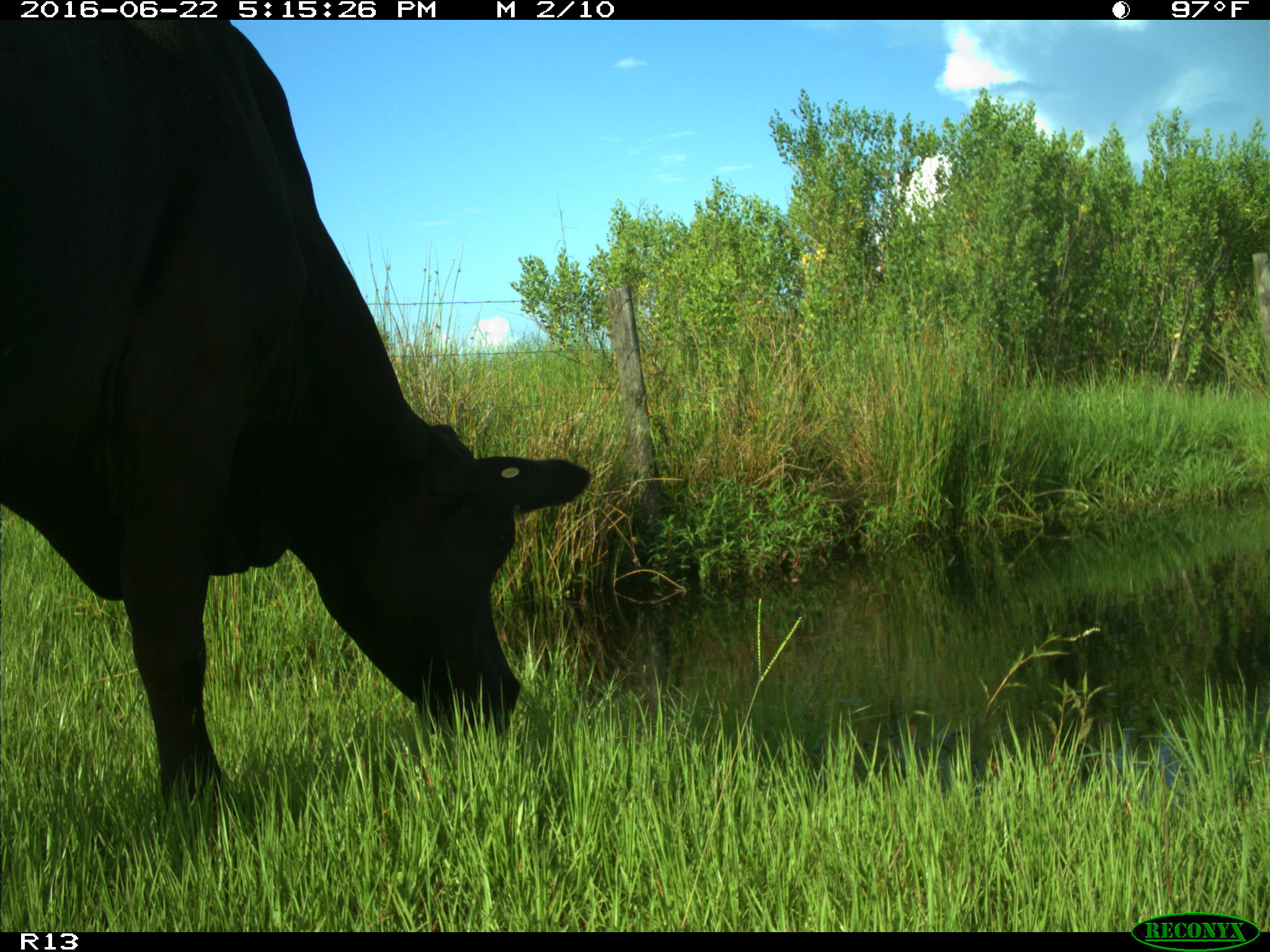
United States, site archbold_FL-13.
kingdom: Animalia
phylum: Chordata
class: Mammalia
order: Artiodactyla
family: Bovidae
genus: Bos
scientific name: Bos taurus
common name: domestic cow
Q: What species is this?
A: Bos taurus (domestic cow).